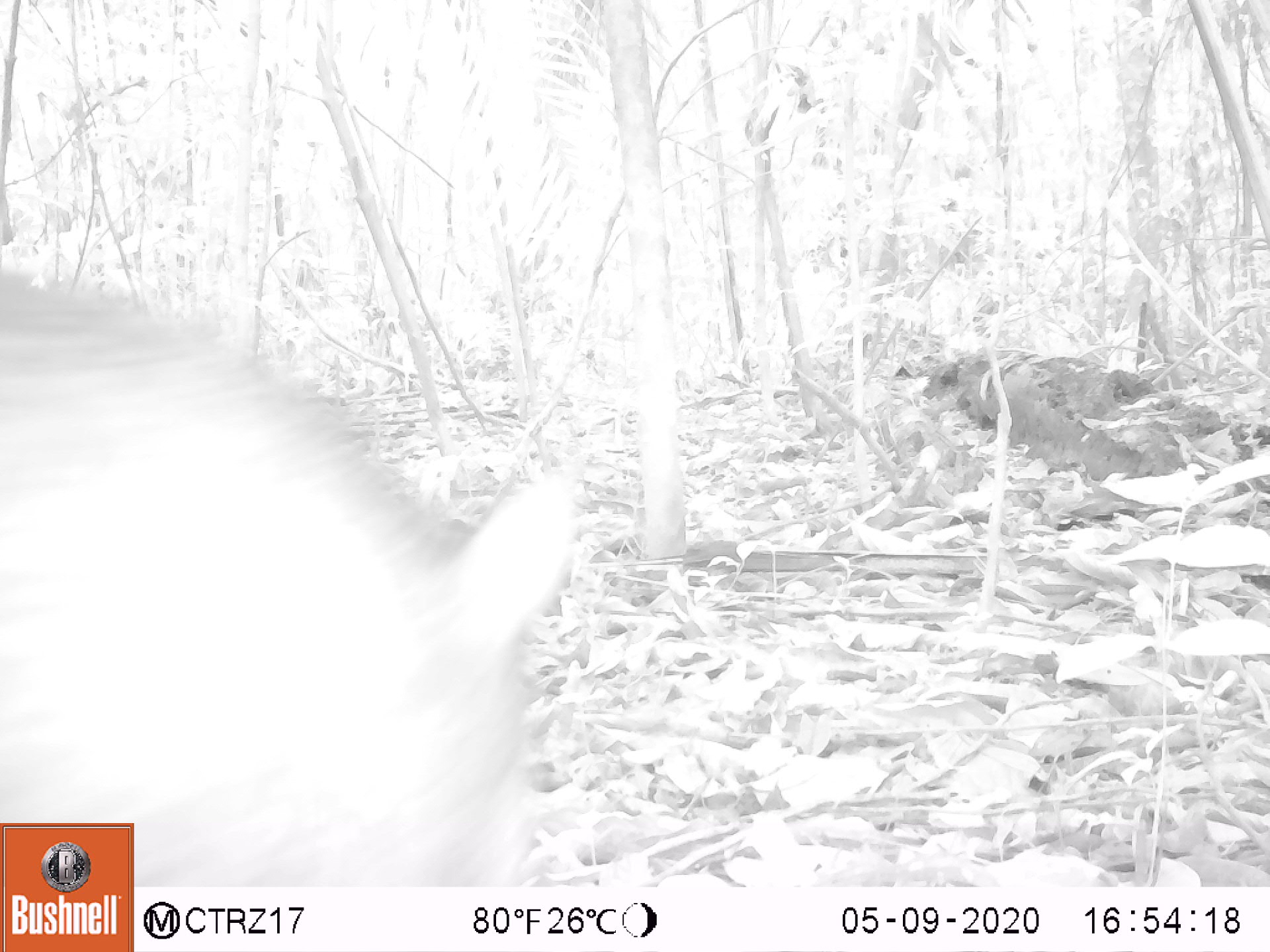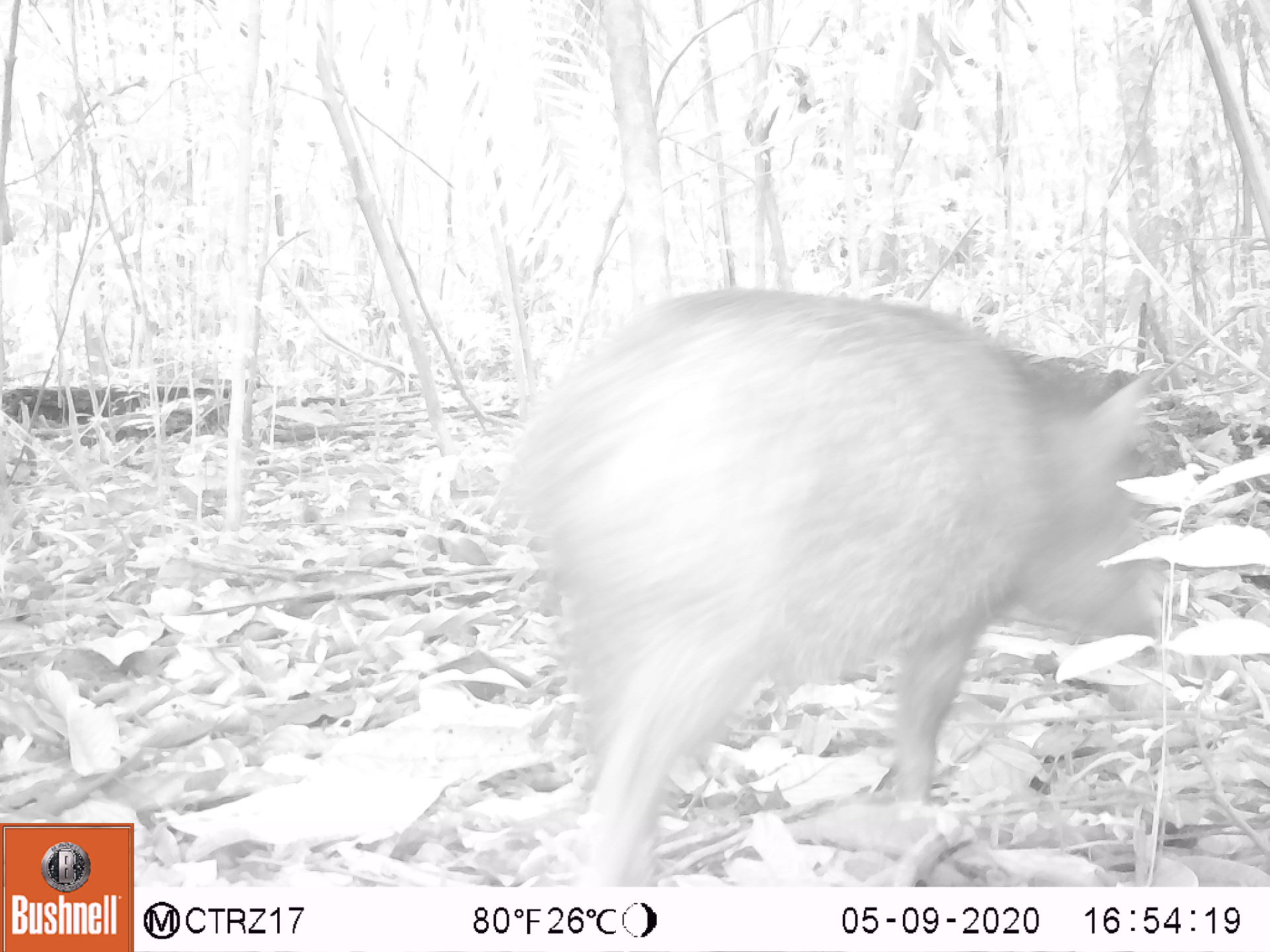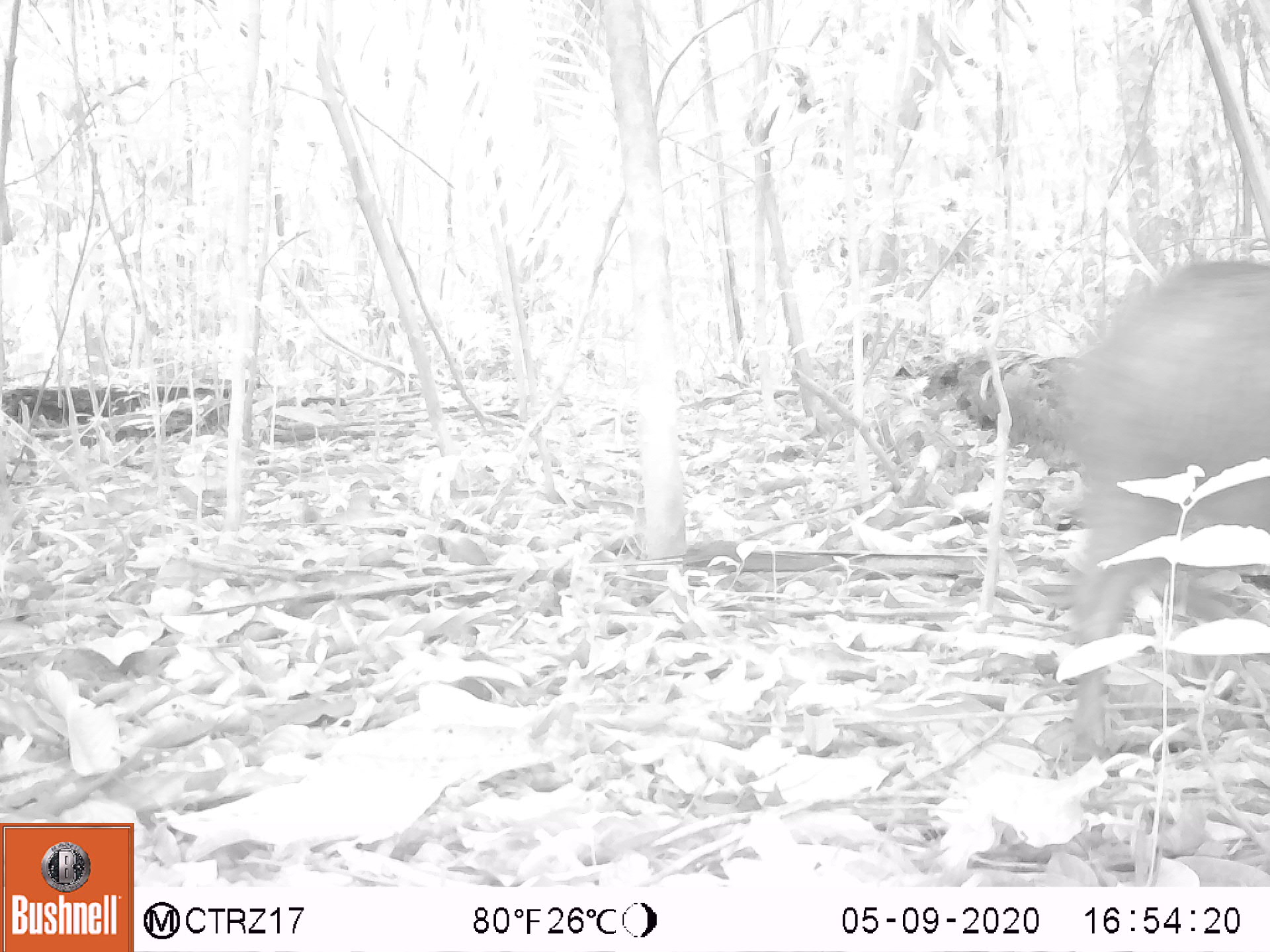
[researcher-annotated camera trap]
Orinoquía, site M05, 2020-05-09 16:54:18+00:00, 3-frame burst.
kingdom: Animalia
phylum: Chordata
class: Mammalia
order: Artiodactyla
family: Tayassuidae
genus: Pecari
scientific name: Pecari tajacu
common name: collared peccary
Collared peccary (Pecari tajacu).